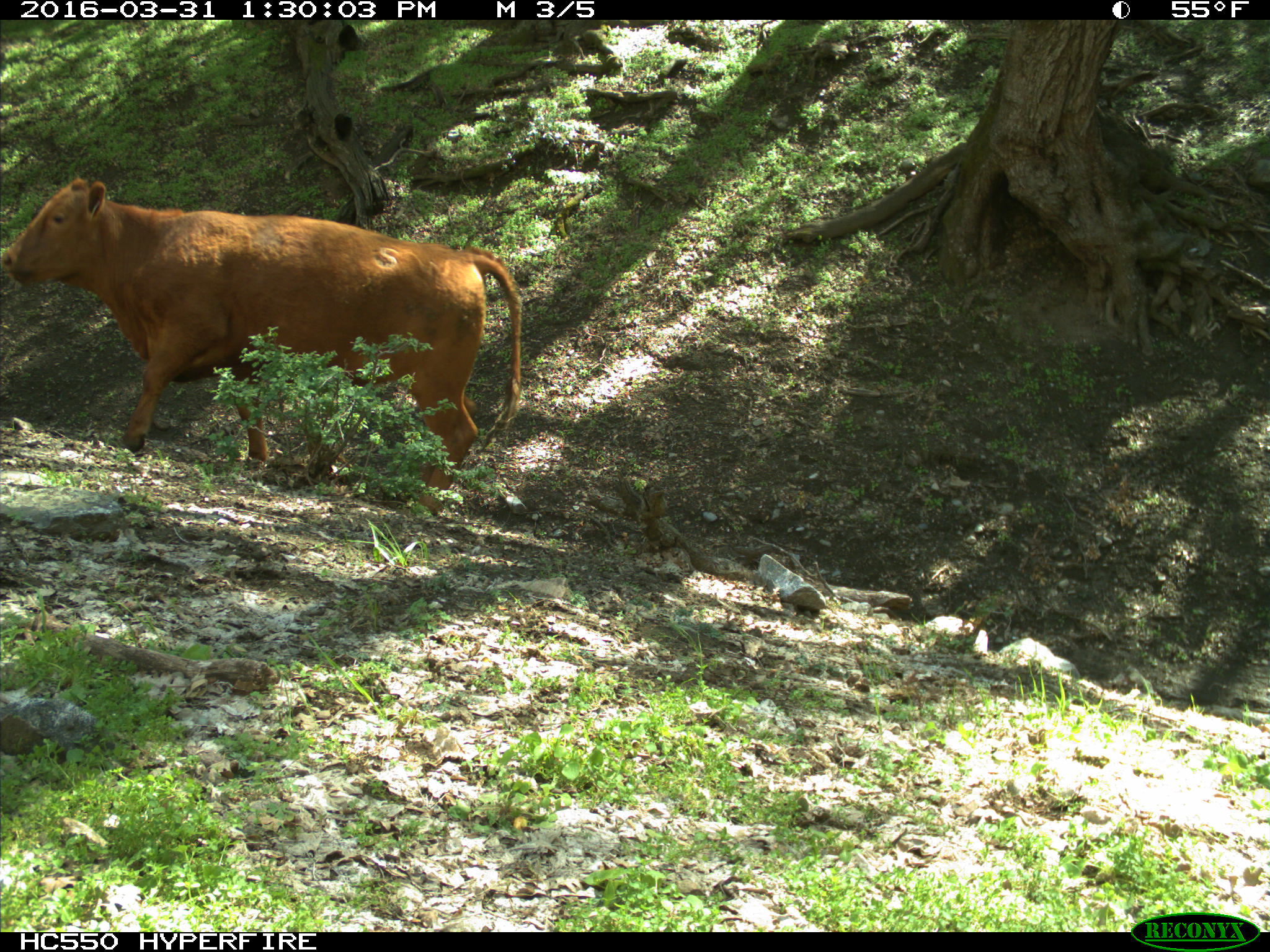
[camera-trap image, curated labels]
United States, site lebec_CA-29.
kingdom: Animalia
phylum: Chordata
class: Mammalia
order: Artiodactyla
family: Bovidae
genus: Bos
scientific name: Bos taurus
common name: domestic cow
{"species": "Bos taurus (domestic cow)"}